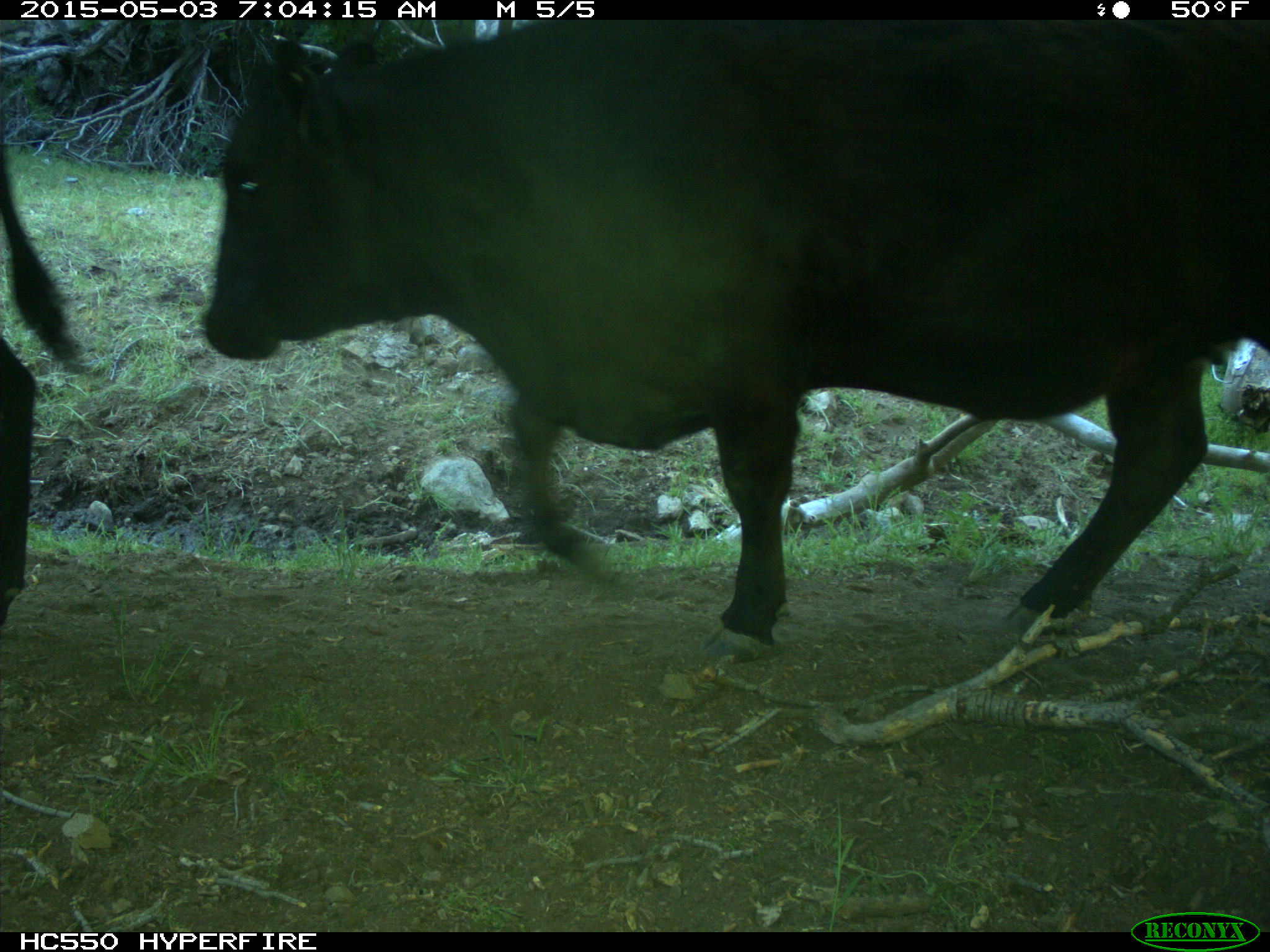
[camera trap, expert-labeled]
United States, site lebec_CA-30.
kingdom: Animalia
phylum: Chordata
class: Mammalia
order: Artiodactyla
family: Bovidae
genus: Bos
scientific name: Bos taurus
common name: domestic cow